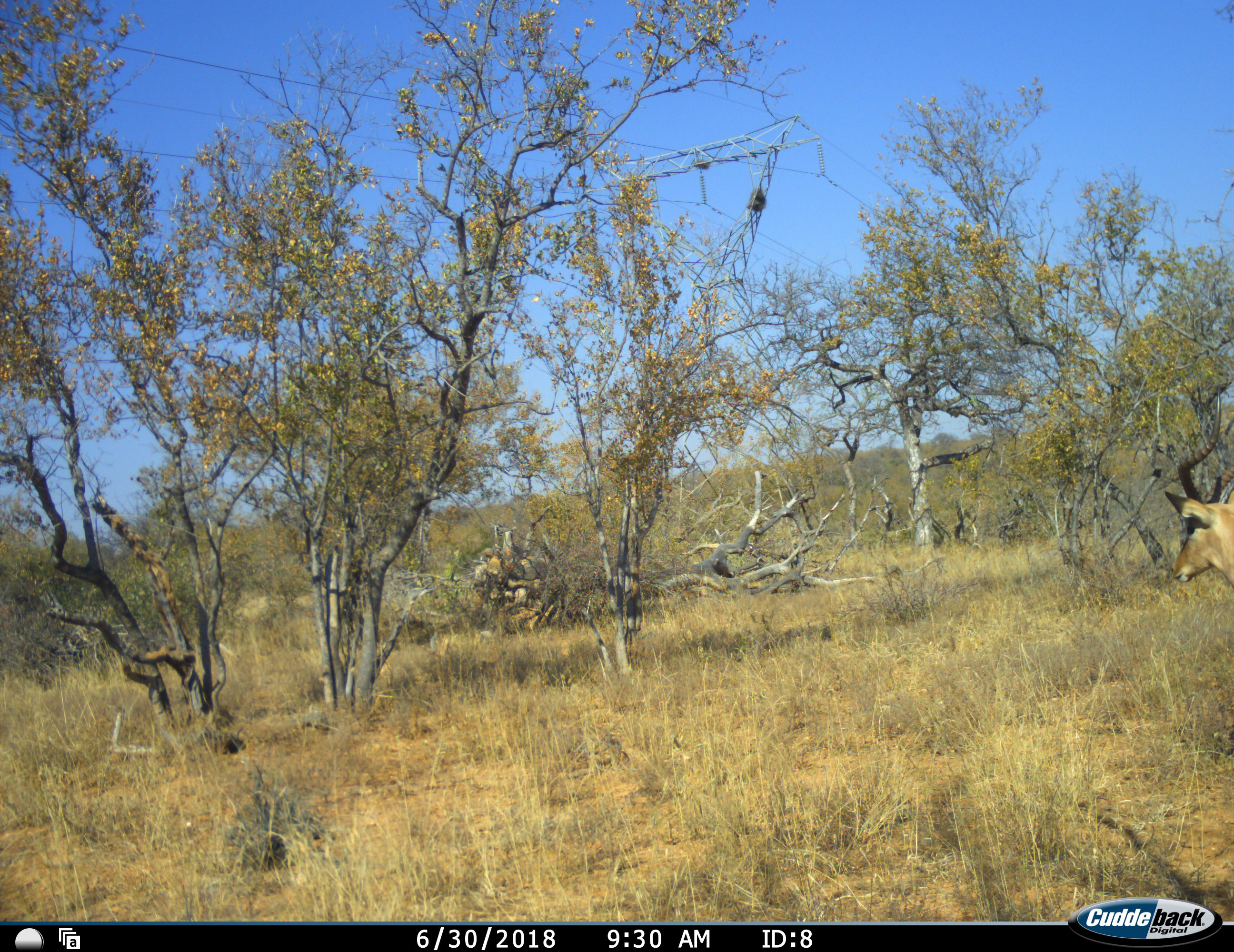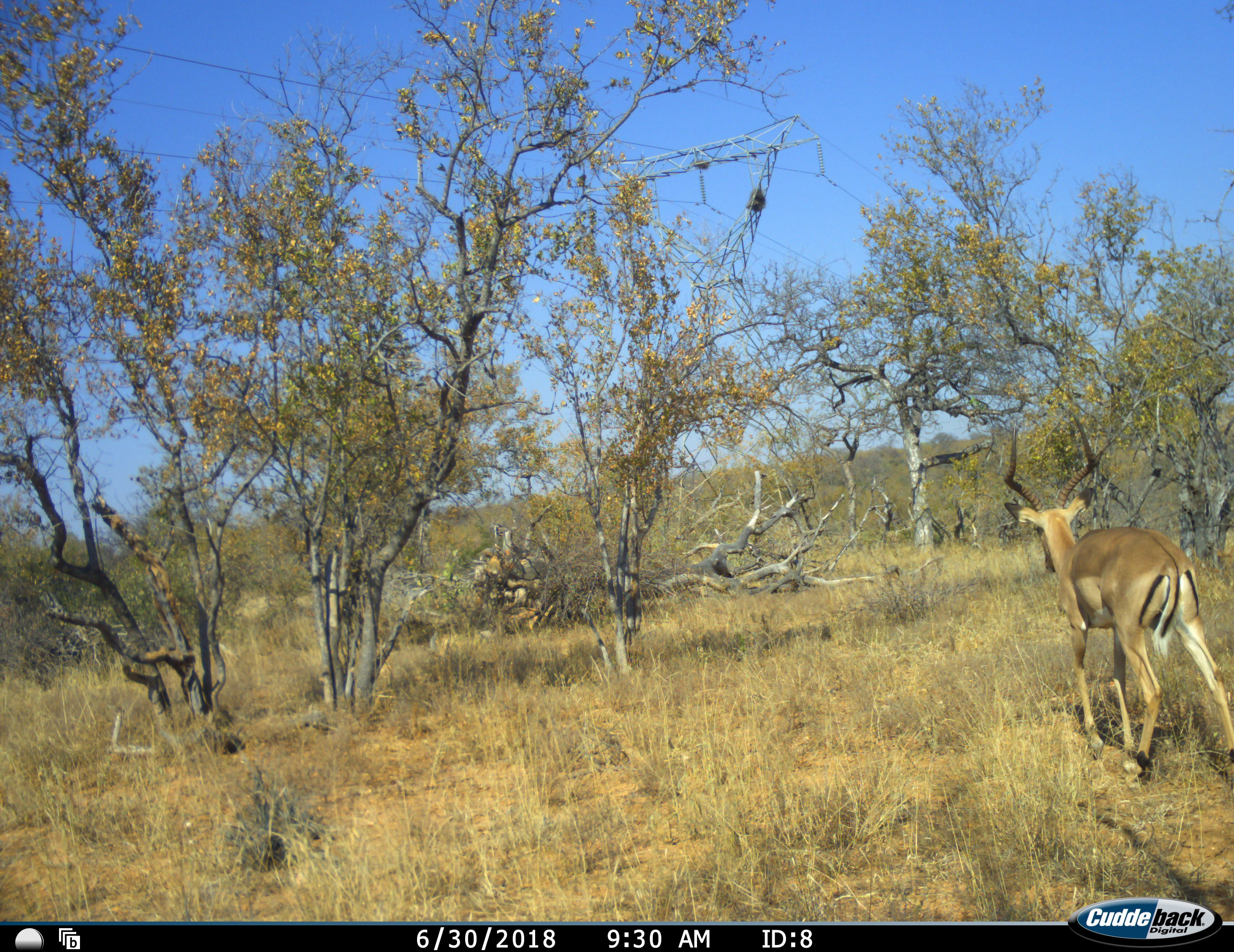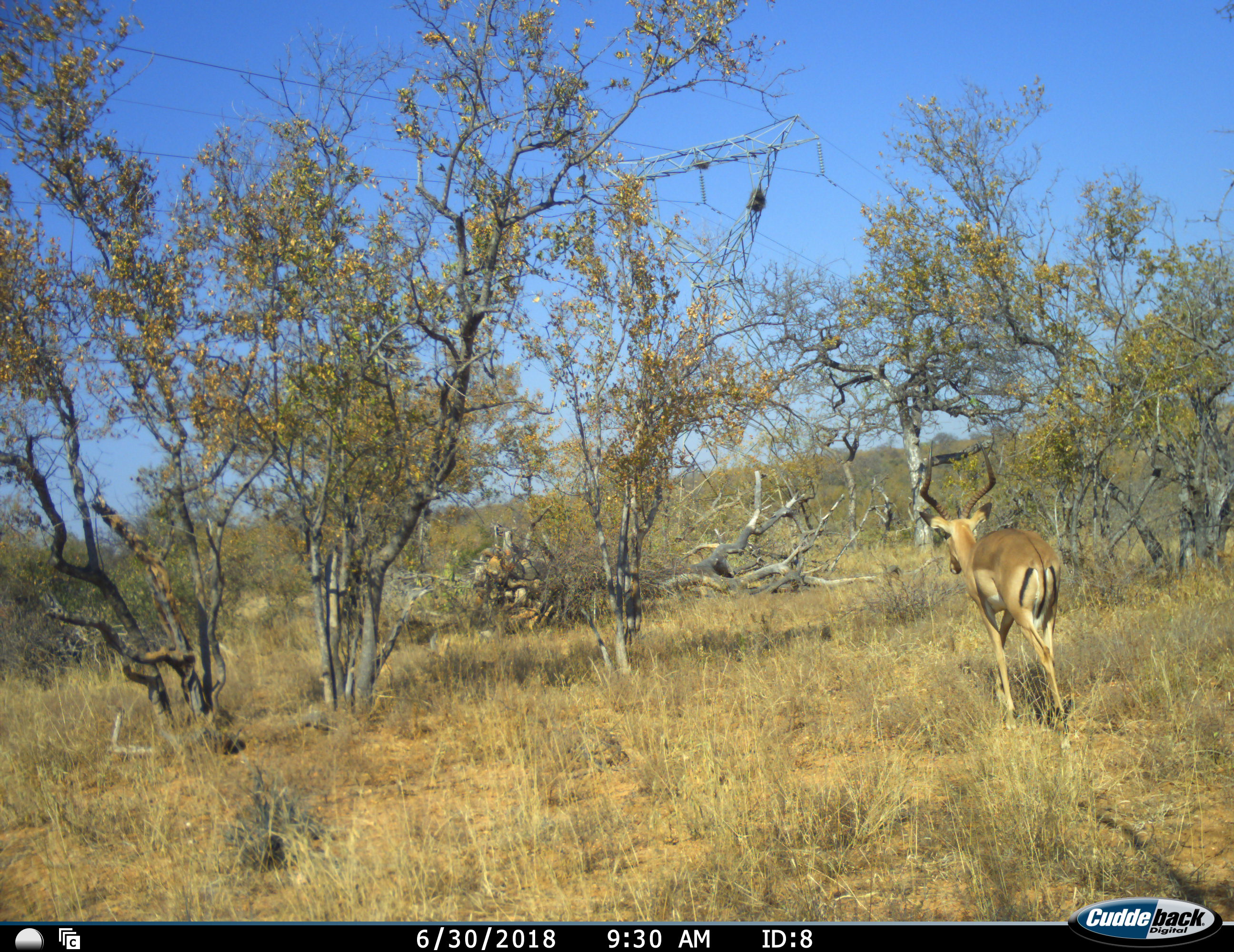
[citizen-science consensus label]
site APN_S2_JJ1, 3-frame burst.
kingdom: Animalia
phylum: Chordata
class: Mammalia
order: Artiodactyla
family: Bovidae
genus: Aepyceros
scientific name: Aepyceros melampus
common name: impala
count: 1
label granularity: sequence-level